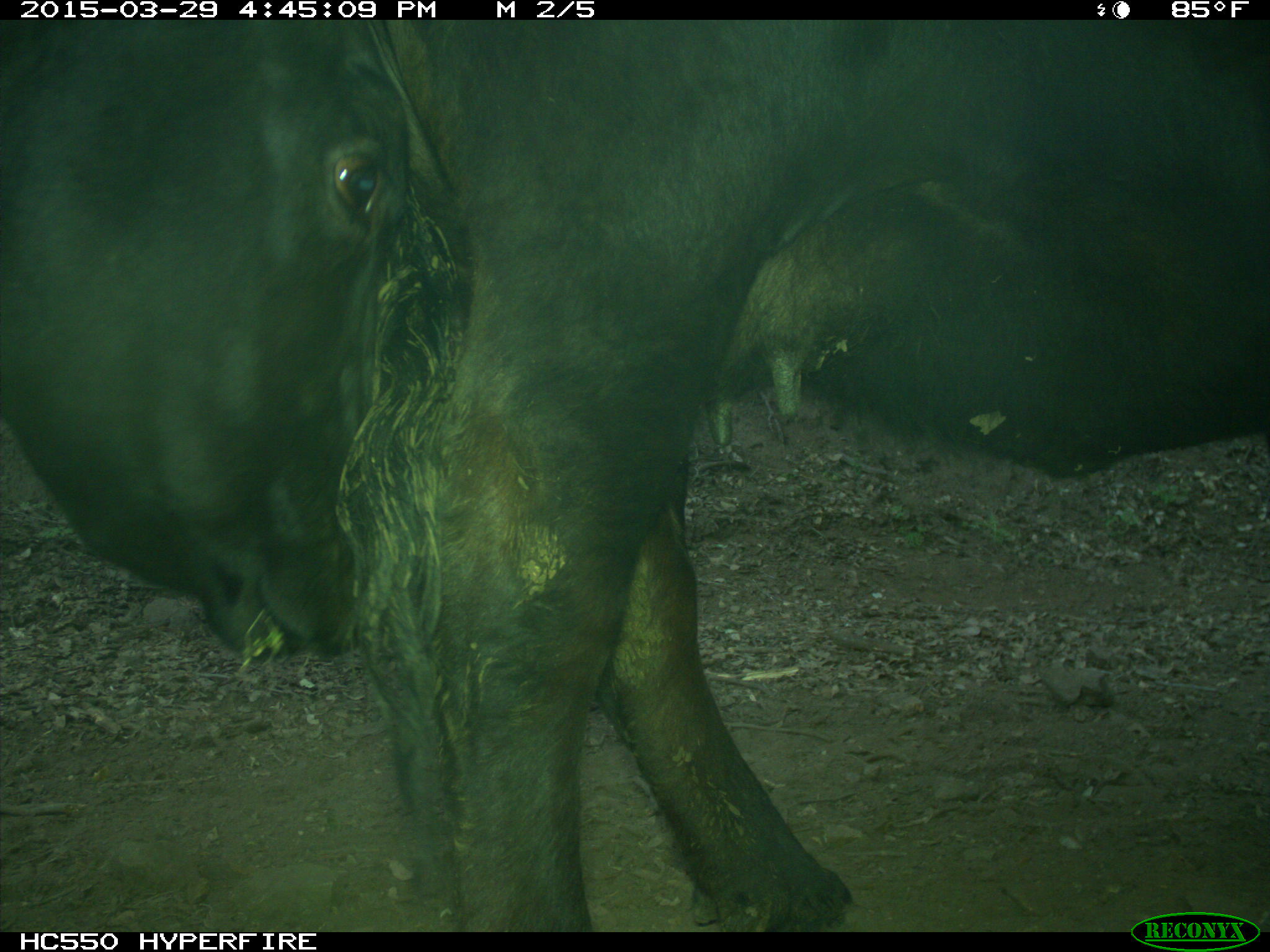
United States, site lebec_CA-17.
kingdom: Animalia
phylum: Chordata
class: Mammalia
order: Artiodactyla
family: Bovidae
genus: Bos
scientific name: Bos taurus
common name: domestic cow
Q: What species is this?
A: Bos taurus (domestic cow).